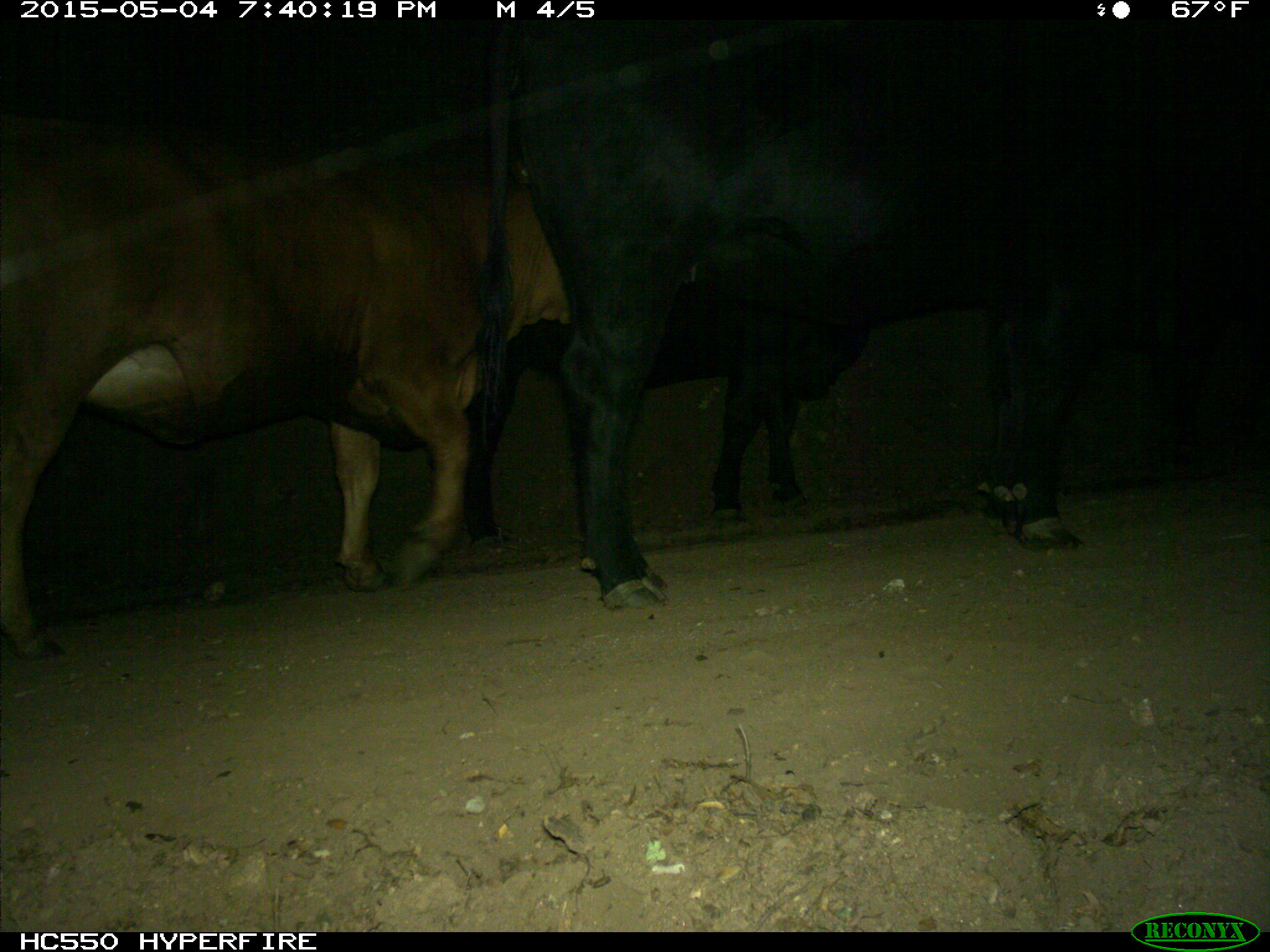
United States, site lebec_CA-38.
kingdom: Animalia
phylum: Chordata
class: Mammalia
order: Artiodactyla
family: Bovidae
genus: Bos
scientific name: Bos taurus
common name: domestic cow